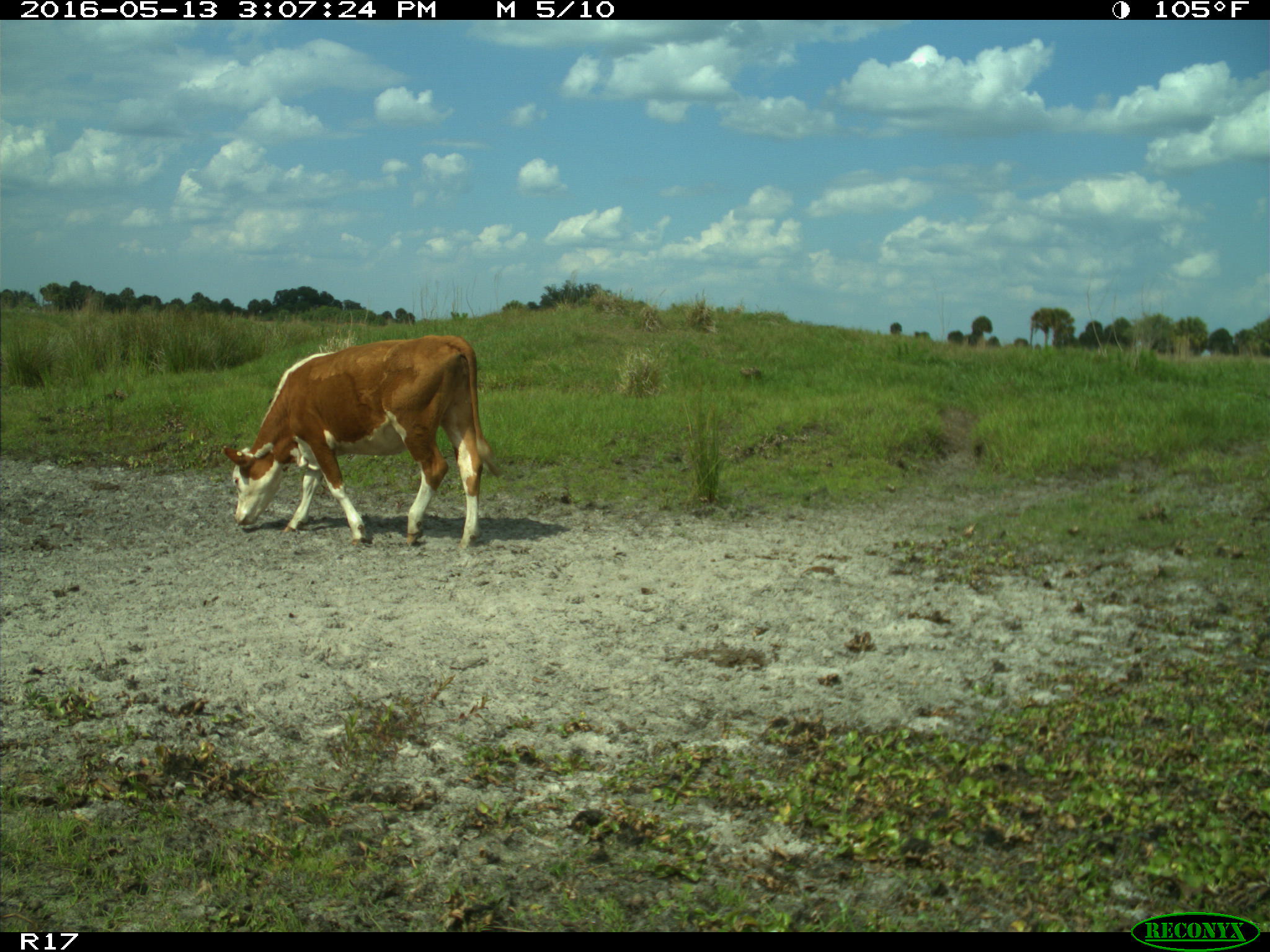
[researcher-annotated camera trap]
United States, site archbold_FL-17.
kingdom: Animalia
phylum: Chordata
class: Mammalia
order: Artiodactyla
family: Bovidae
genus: Bos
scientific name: Bos taurus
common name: domestic cow